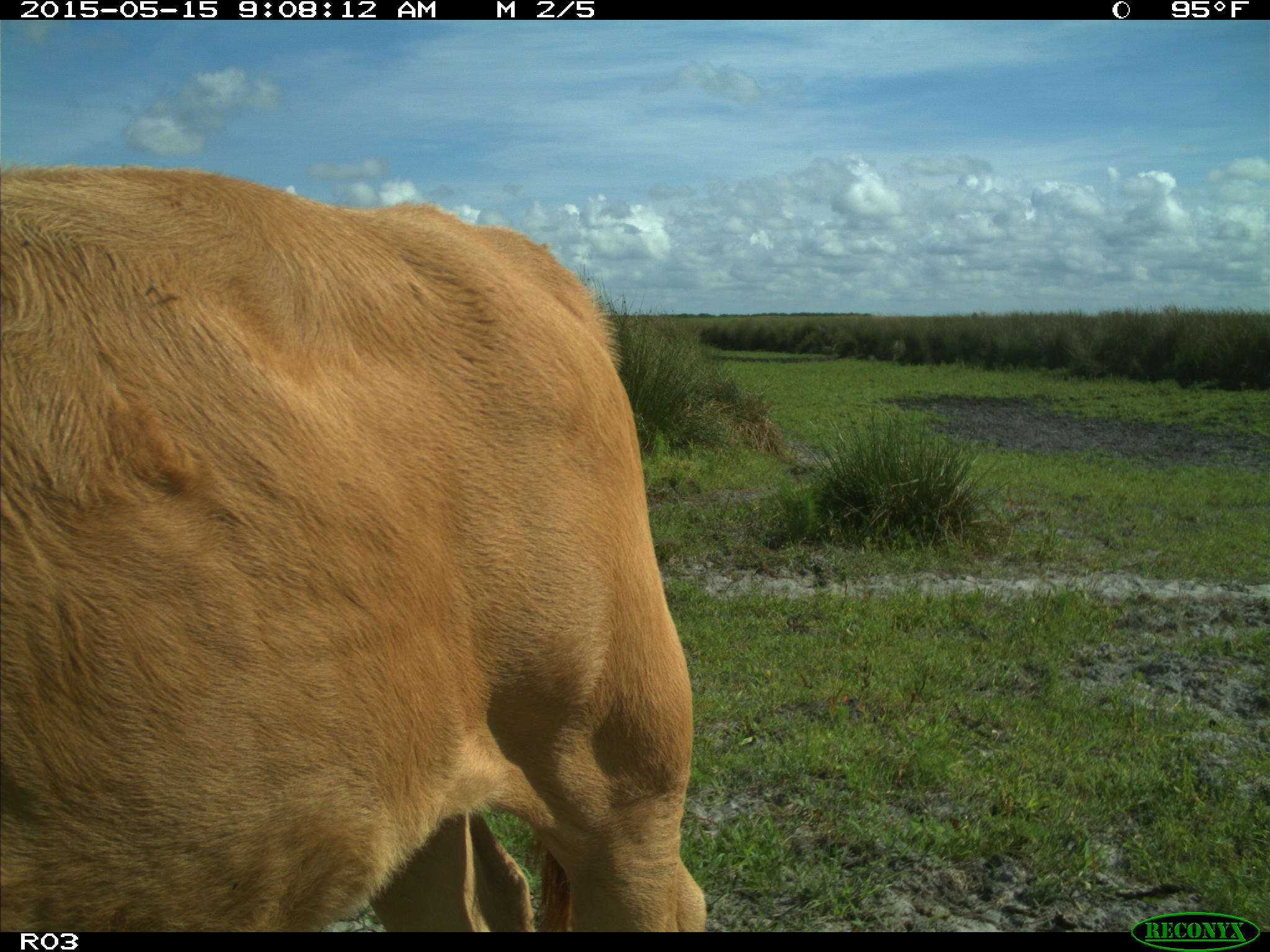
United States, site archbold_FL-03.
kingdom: Animalia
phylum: Chordata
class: Mammalia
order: Artiodactyla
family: Bovidae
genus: Bos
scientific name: Bos taurus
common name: domestic cow